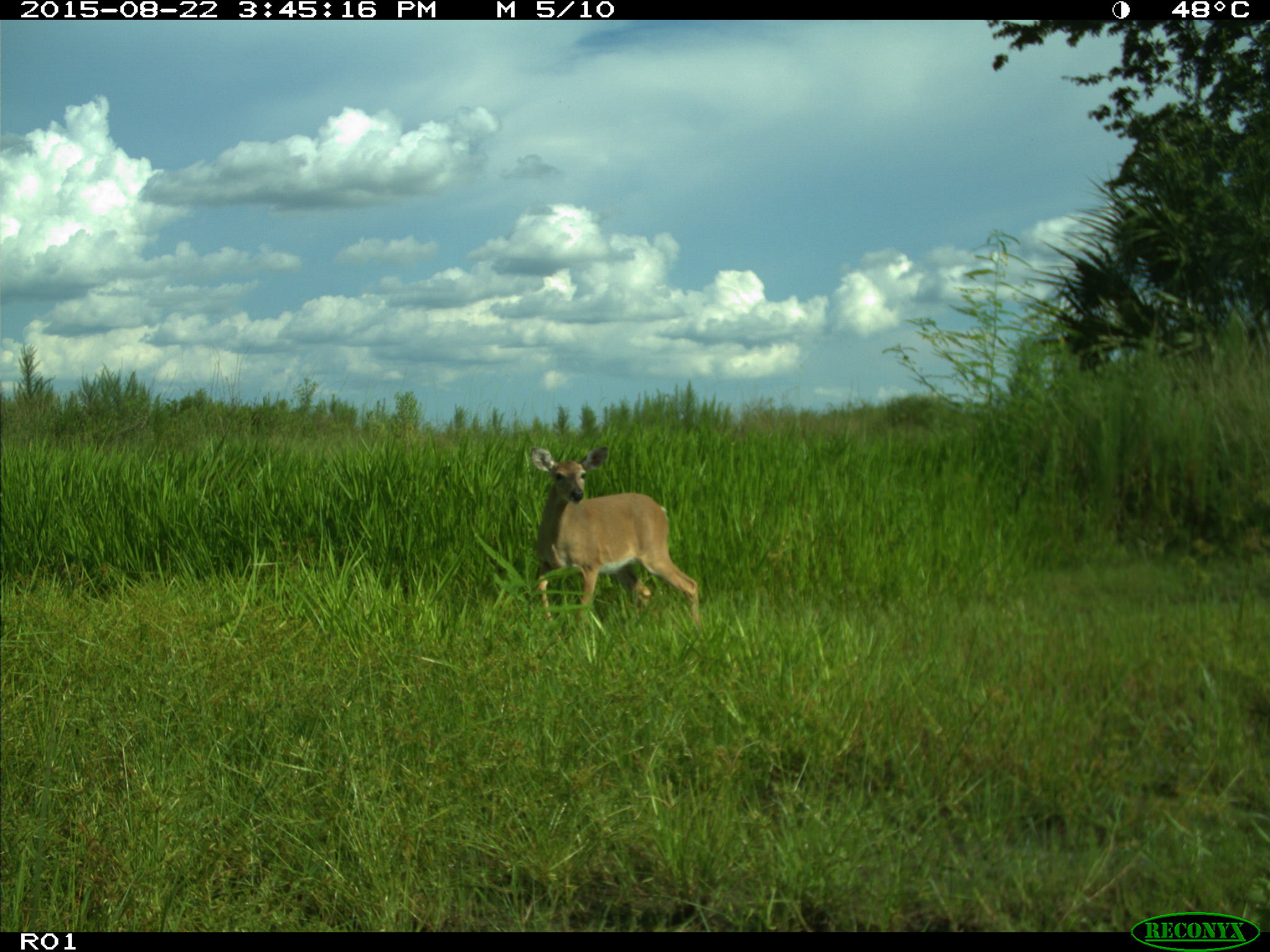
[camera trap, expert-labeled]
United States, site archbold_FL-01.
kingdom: Animalia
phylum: Chordata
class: Mammalia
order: Artiodactyla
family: Cervidae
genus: Odocoileus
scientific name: Odocoileus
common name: deer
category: unidentified deer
Unidentified deer (deer) (Odocoileus).